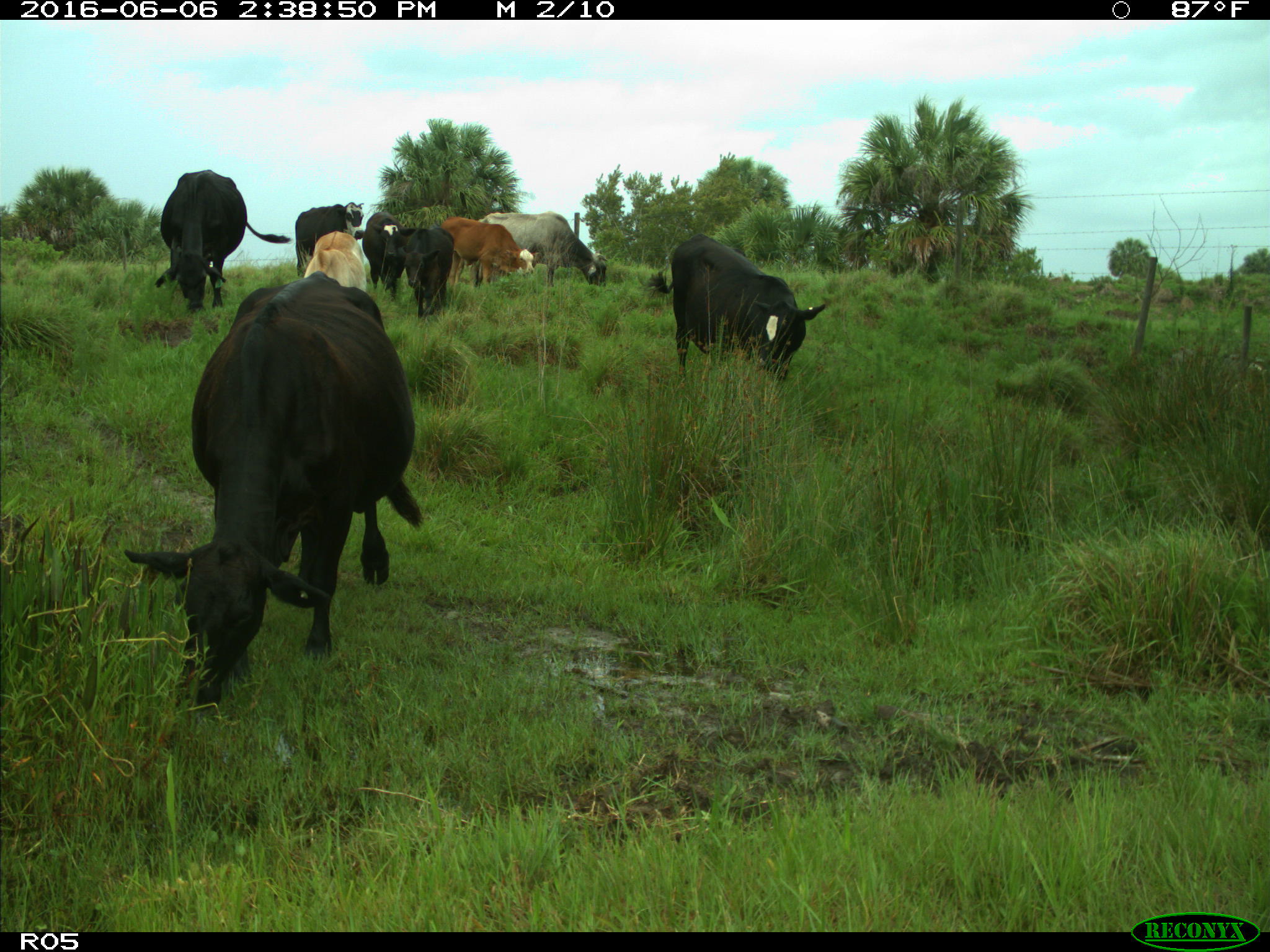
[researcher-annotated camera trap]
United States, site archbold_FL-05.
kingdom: Animalia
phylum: Chordata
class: Mammalia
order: Artiodactyla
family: Bovidae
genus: Bos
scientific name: Bos taurus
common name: domestic cow